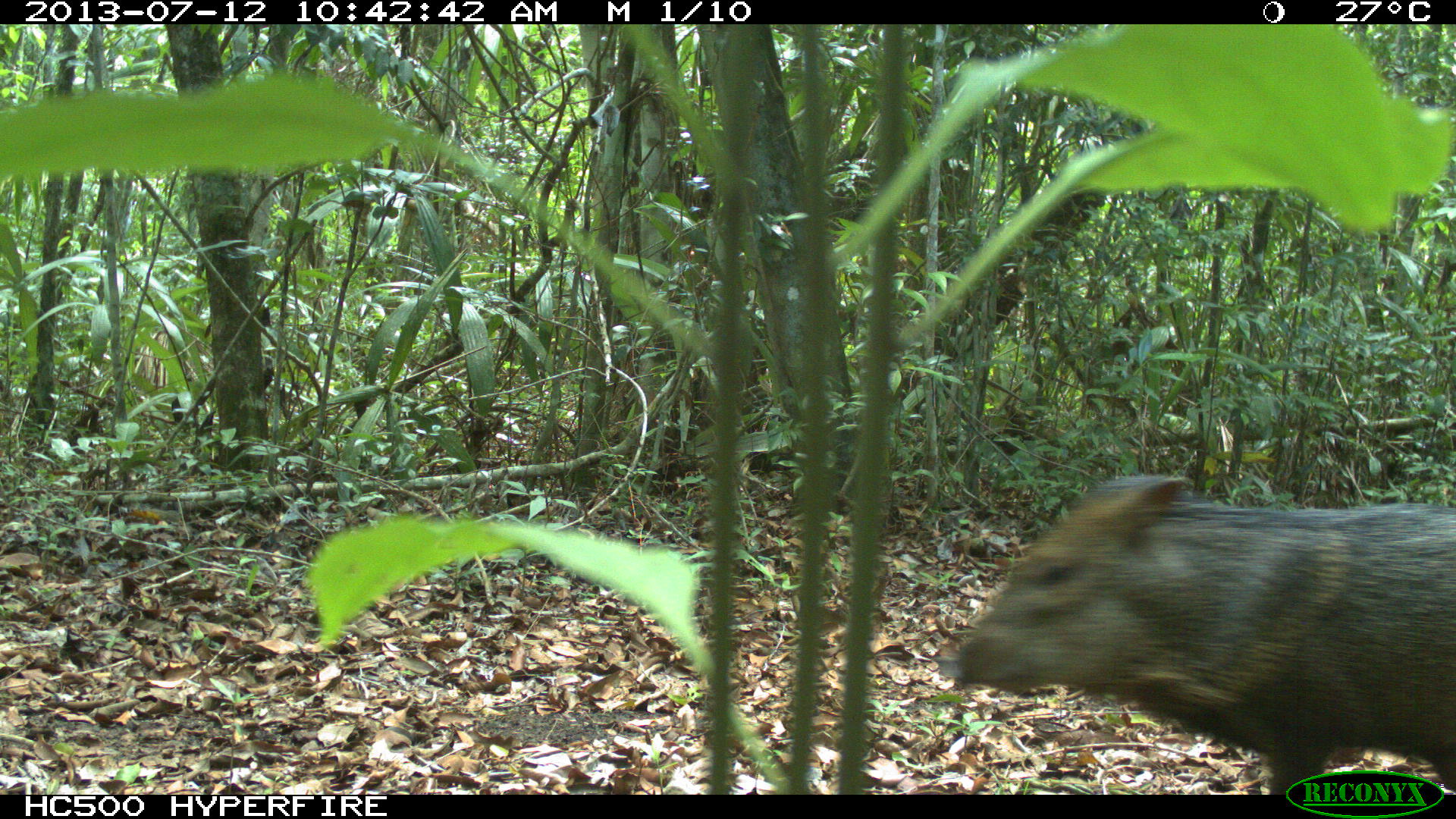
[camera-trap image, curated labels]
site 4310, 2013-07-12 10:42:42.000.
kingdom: Animalia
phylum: Chordata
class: Mammalia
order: Artiodactyla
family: Tayassuidae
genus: Pecari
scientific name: Pecari tajacu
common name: collared peccary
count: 13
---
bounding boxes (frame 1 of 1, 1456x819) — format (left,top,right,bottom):
pecari tajacu: (948,472,1456,794)